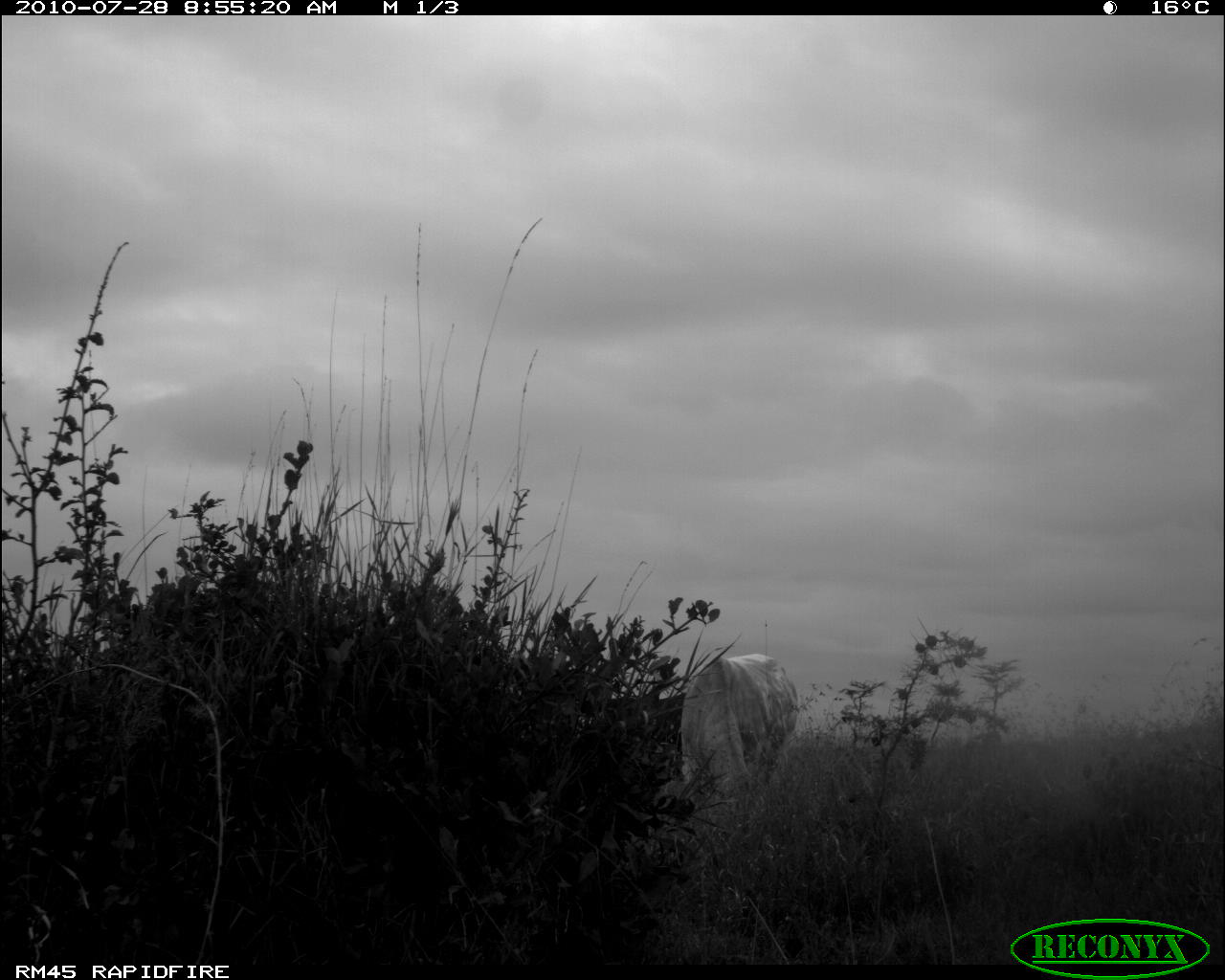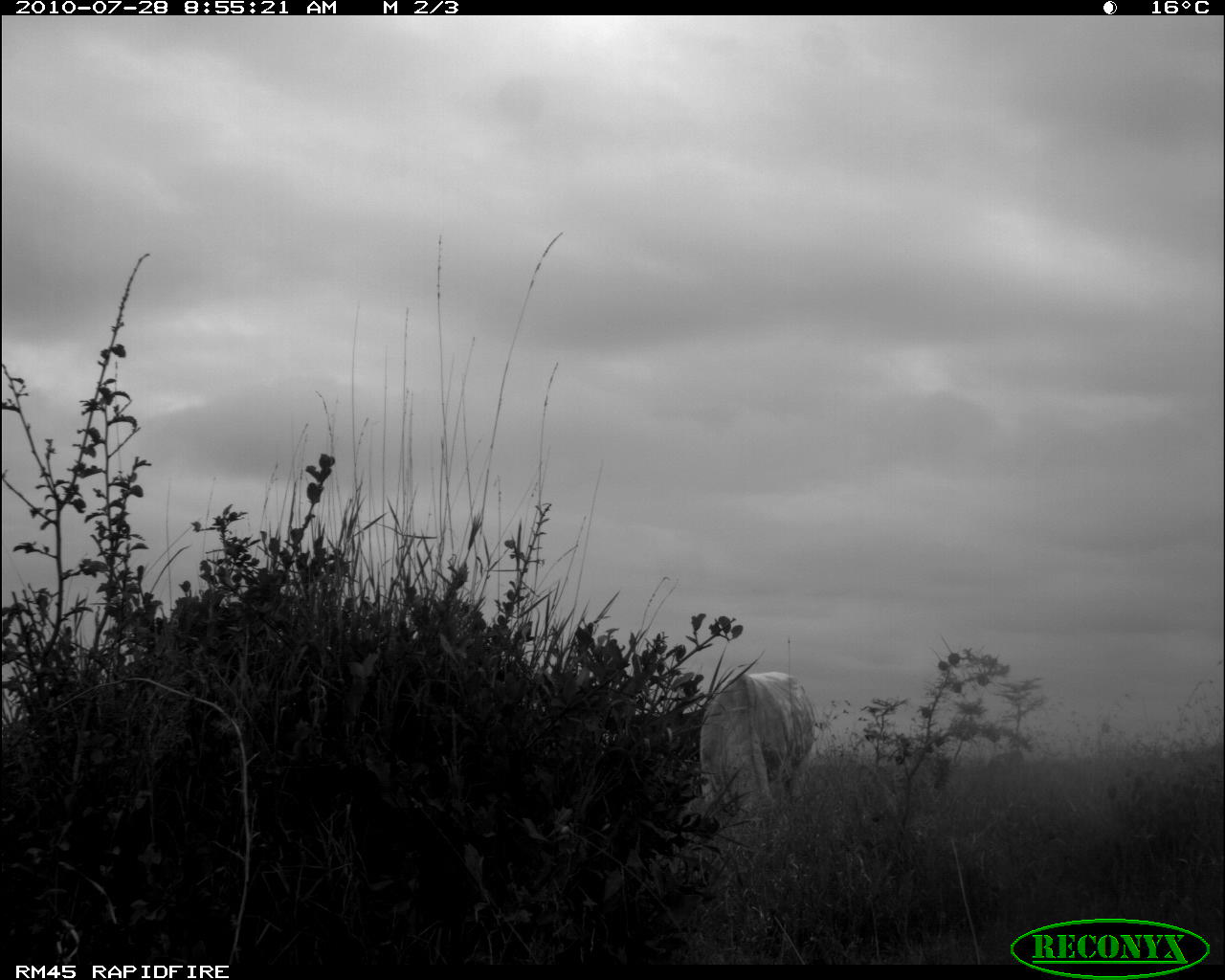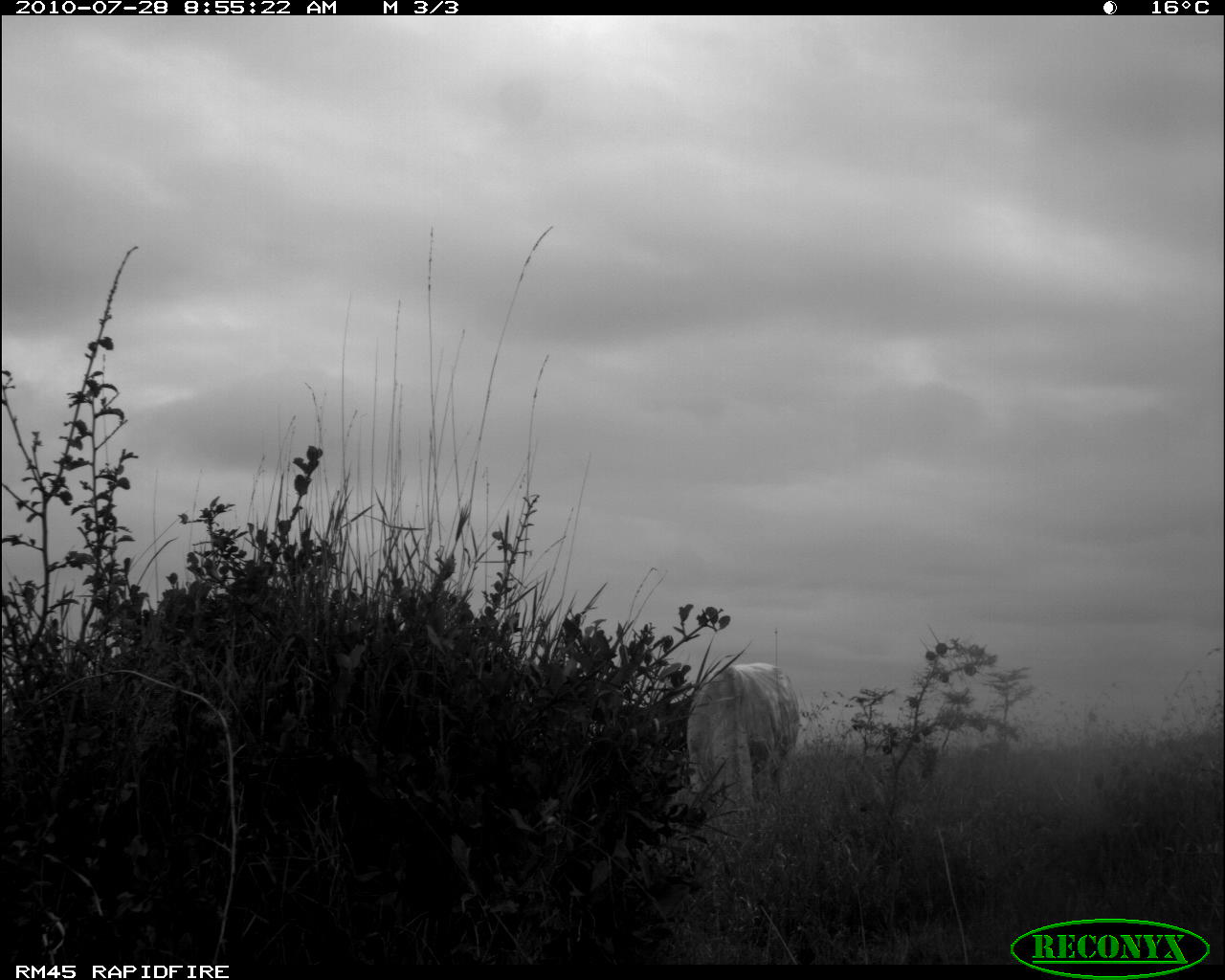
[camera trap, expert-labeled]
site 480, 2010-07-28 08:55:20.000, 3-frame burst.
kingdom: Animalia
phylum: Chordata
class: Mammalia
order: Artiodactyla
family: Bovidae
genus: Bos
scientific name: Bos taurus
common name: domestic cattle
Bos taurus (domestic cattle), count 1.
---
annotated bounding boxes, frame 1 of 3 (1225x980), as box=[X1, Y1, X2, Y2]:
bos taurus: box=[680, 653, 798, 824]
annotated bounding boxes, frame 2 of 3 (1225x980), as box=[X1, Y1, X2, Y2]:
bos taurus: box=[692, 670, 817, 830]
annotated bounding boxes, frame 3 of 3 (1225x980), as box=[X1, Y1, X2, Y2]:
bos taurus: box=[684, 662, 802, 815]